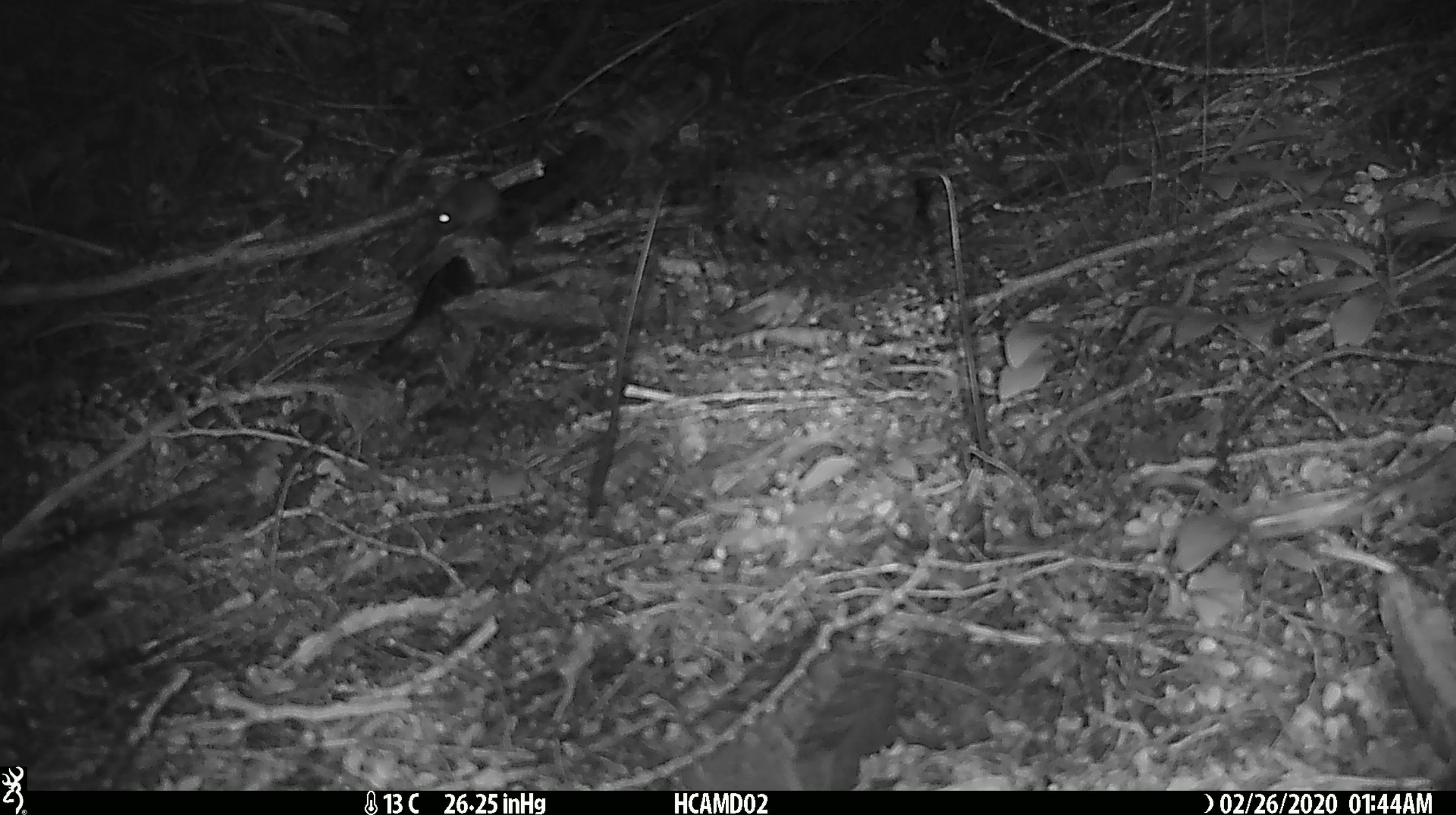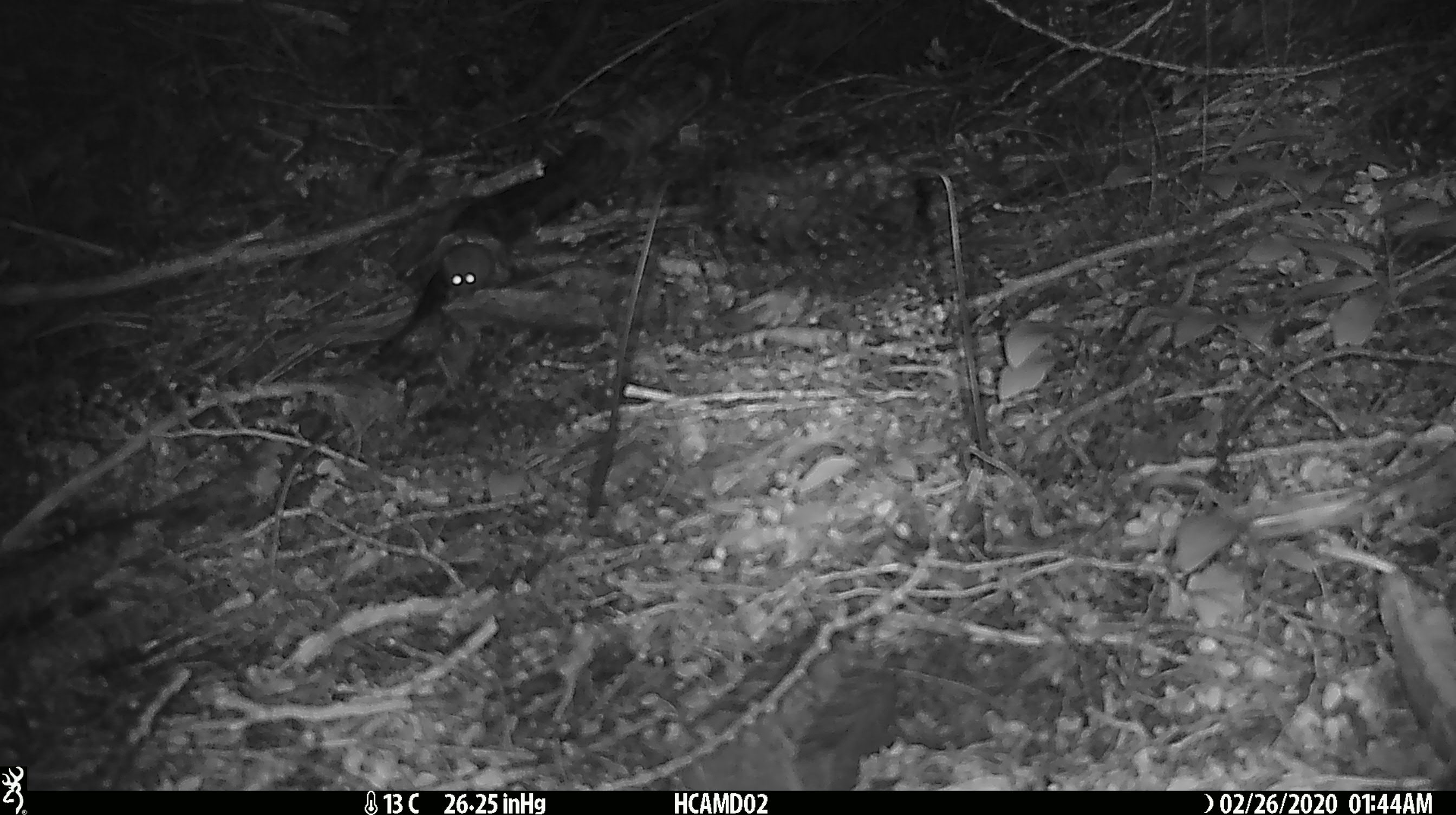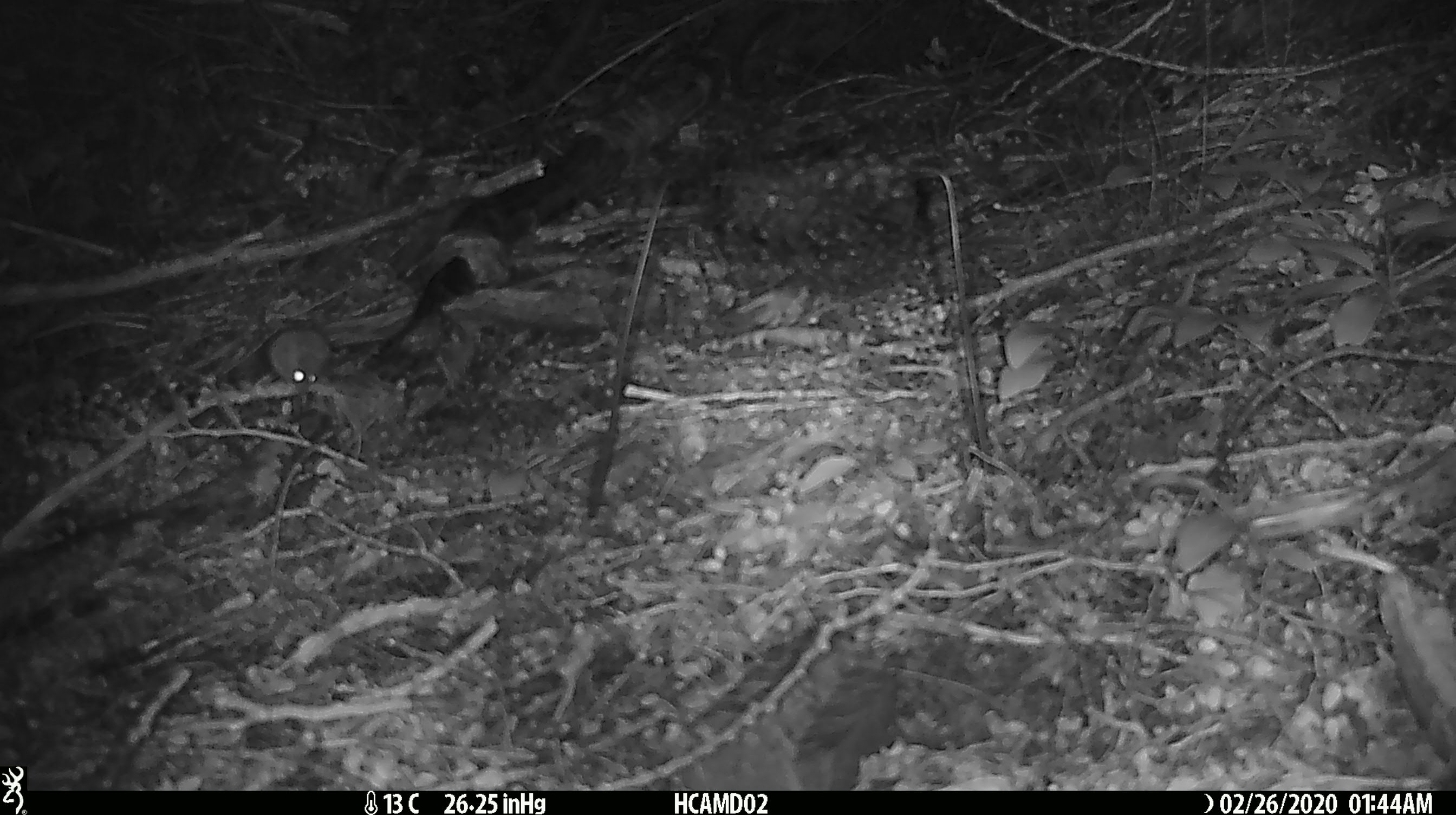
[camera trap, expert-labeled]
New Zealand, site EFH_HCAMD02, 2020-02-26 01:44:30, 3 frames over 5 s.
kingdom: Animalia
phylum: Chordata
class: Mammalia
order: Rodentia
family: Muridae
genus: Mus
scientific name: Mus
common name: mouse